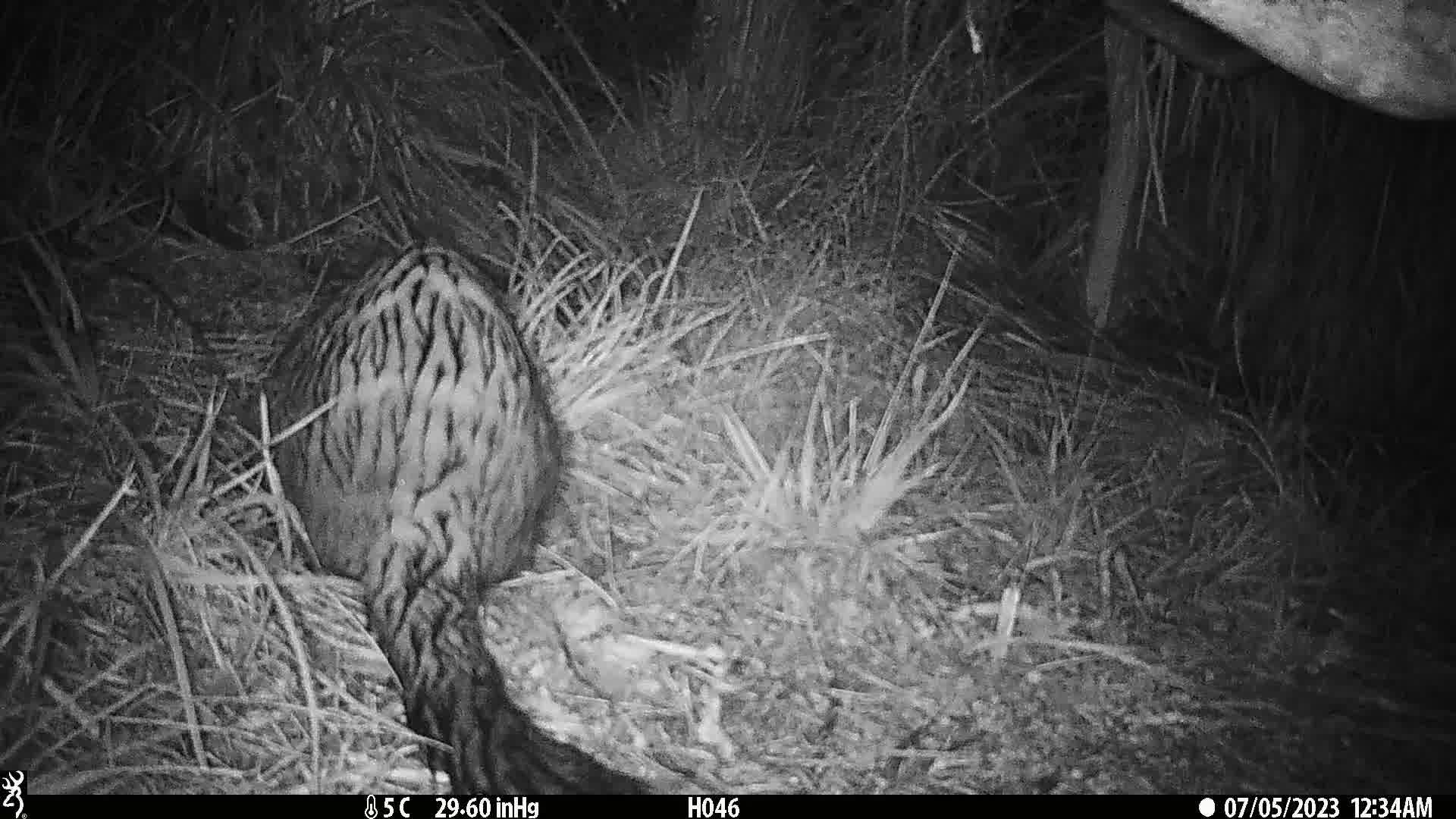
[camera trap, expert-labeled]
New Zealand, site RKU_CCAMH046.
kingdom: Animalia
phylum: Chordata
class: Mammalia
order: Diprotodontia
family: Phalangeridae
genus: Trichosurus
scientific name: Trichosurus vulpecula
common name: common brushtail possum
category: possum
Possum (common brushtail possum) (Trichosurus vulpecula).